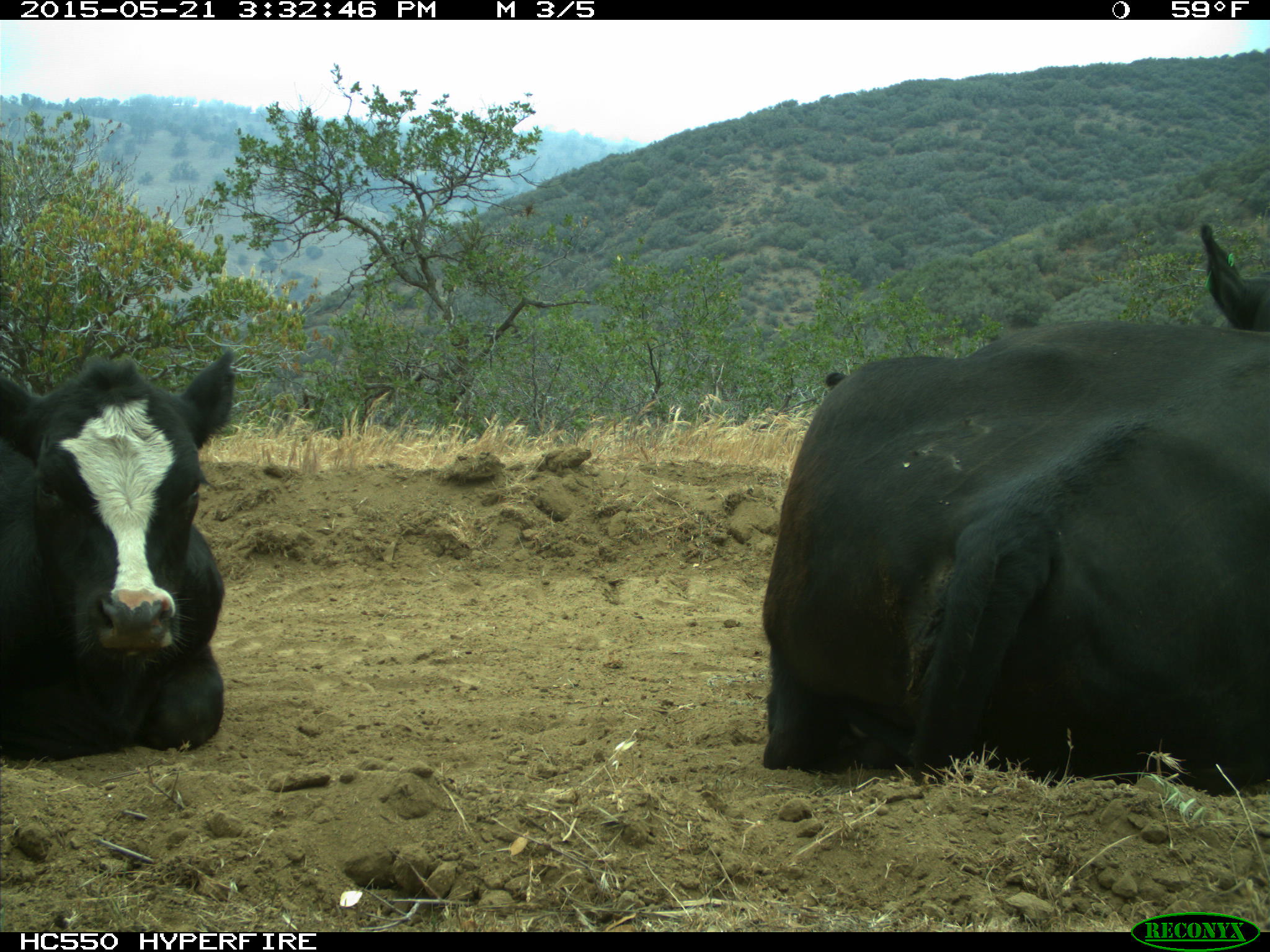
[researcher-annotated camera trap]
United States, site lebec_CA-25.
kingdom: Animalia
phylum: Chordata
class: Mammalia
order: Artiodactyla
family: Bovidae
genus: Bos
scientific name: Bos taurus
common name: domestic cow